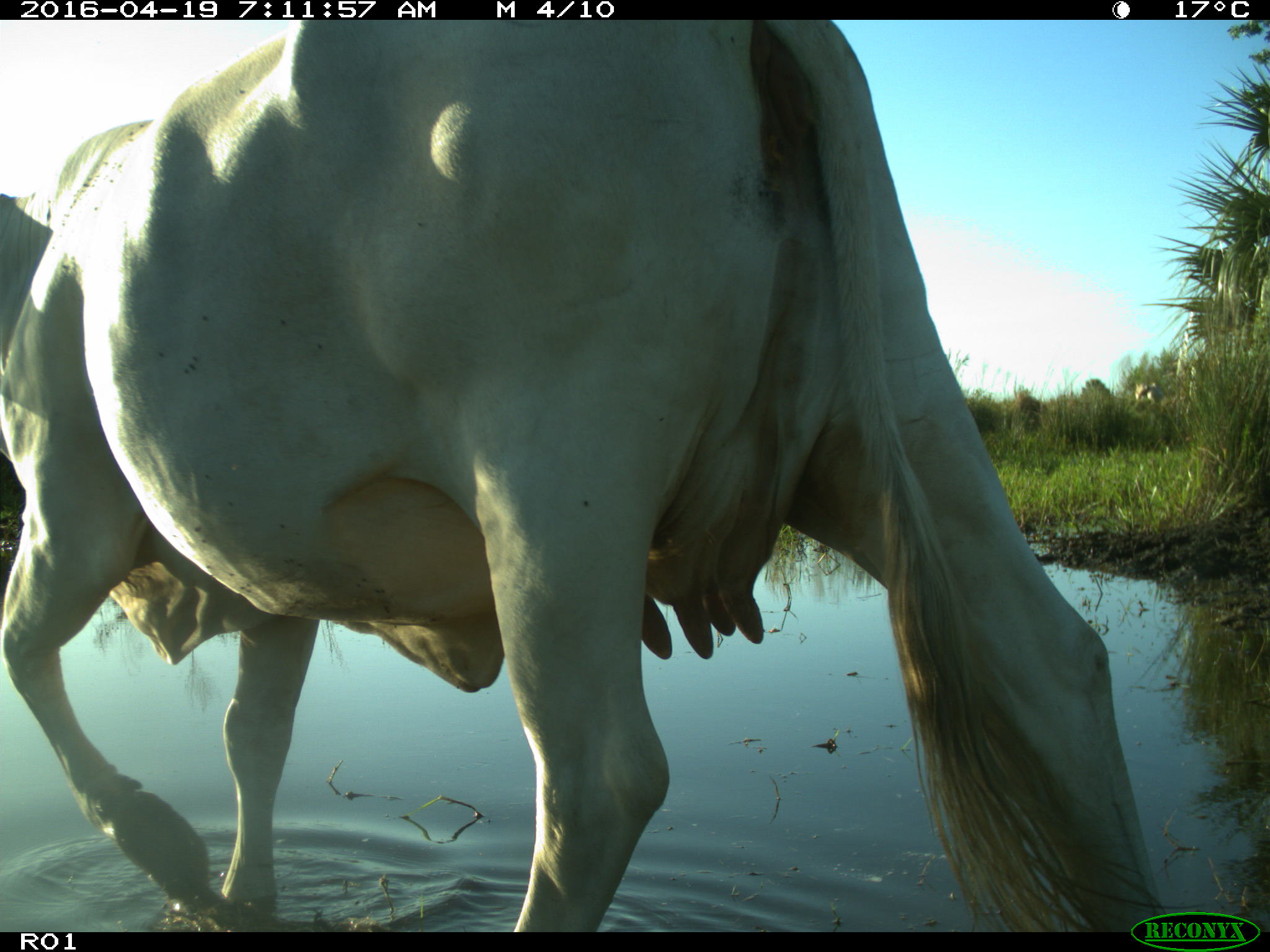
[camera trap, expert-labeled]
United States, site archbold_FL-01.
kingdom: Animalia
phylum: Chordata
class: Mammalia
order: Artiodactyla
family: Bovidae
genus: Bos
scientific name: Bos taurus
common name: domestic cow